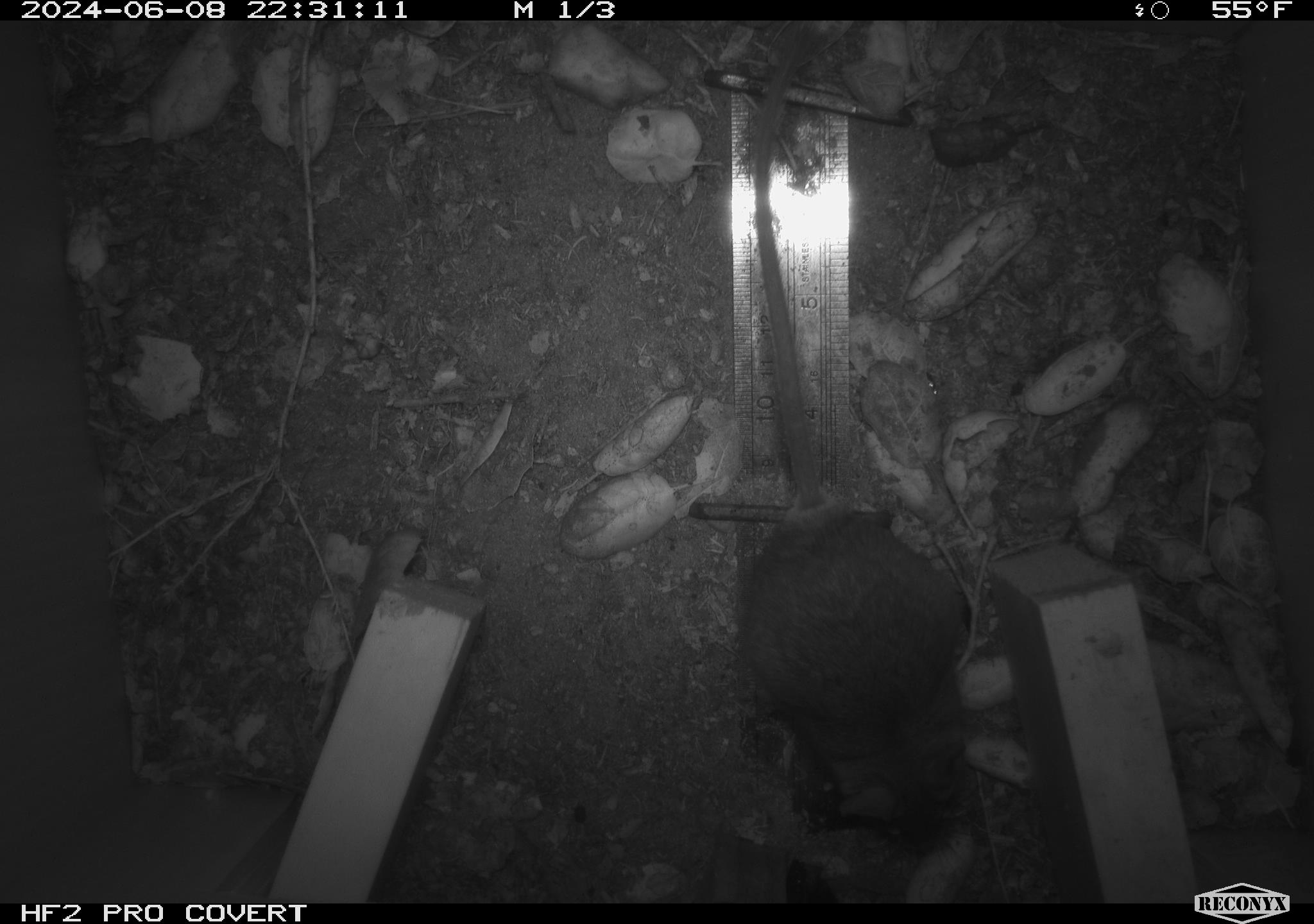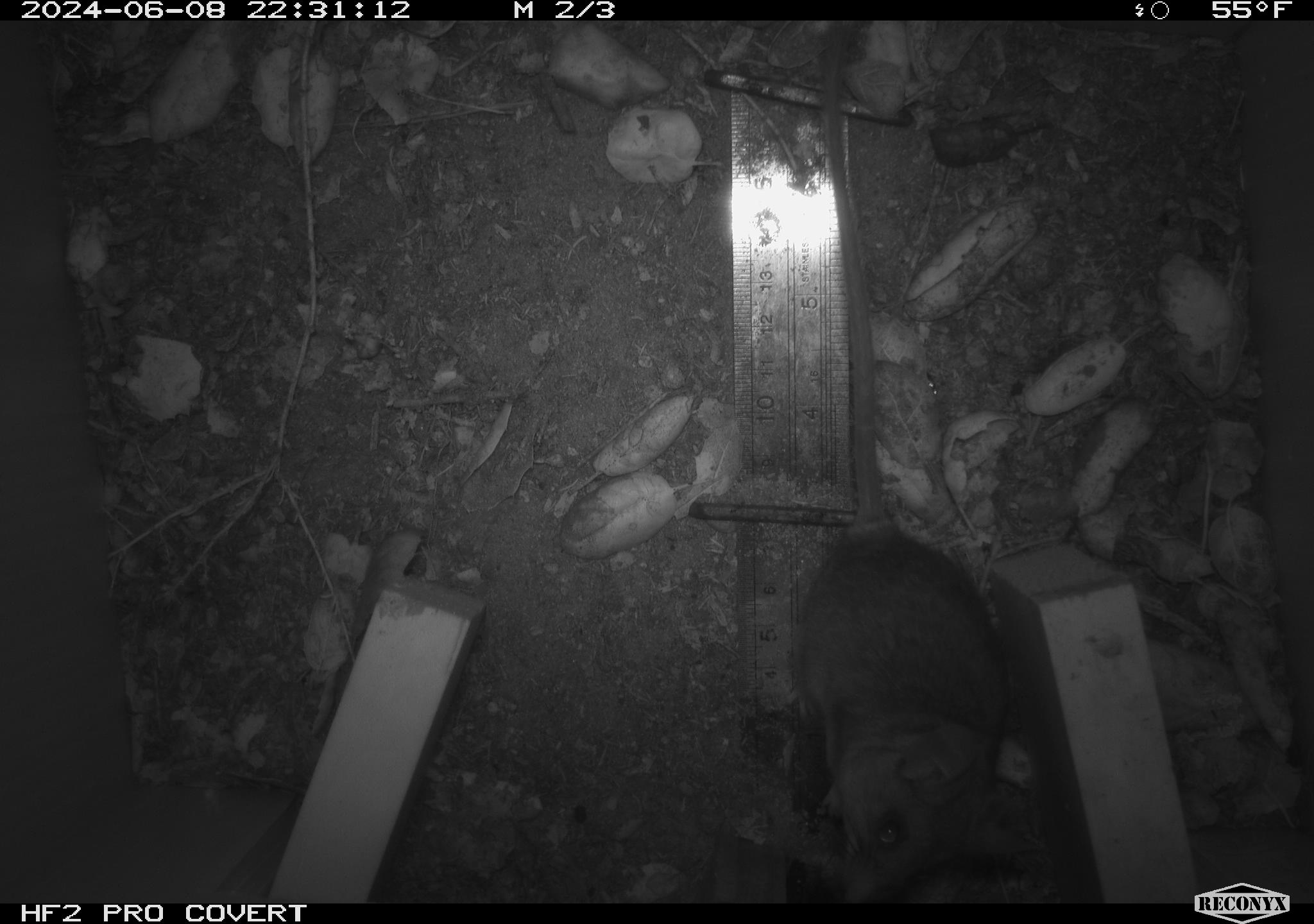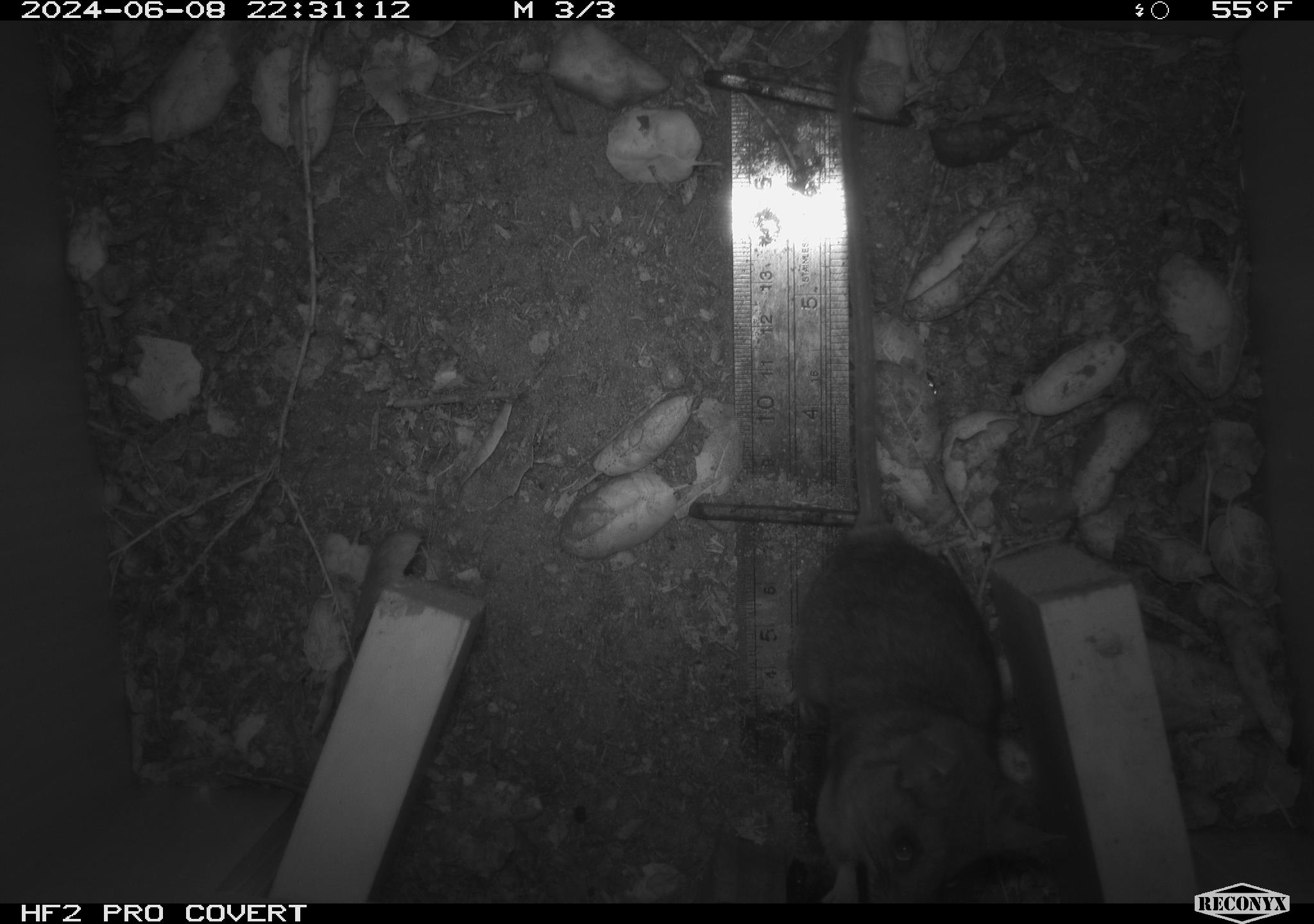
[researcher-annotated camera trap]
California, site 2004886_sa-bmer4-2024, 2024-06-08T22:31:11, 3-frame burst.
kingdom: Animalia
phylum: Chordata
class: Mammalia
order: Rodentia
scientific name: Rodentia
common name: woodrat or rat or mouse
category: woodrat or rat or mouse species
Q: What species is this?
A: Woodrat or rat or mouse species (woodrat or rat or mouse) (Rodentia).